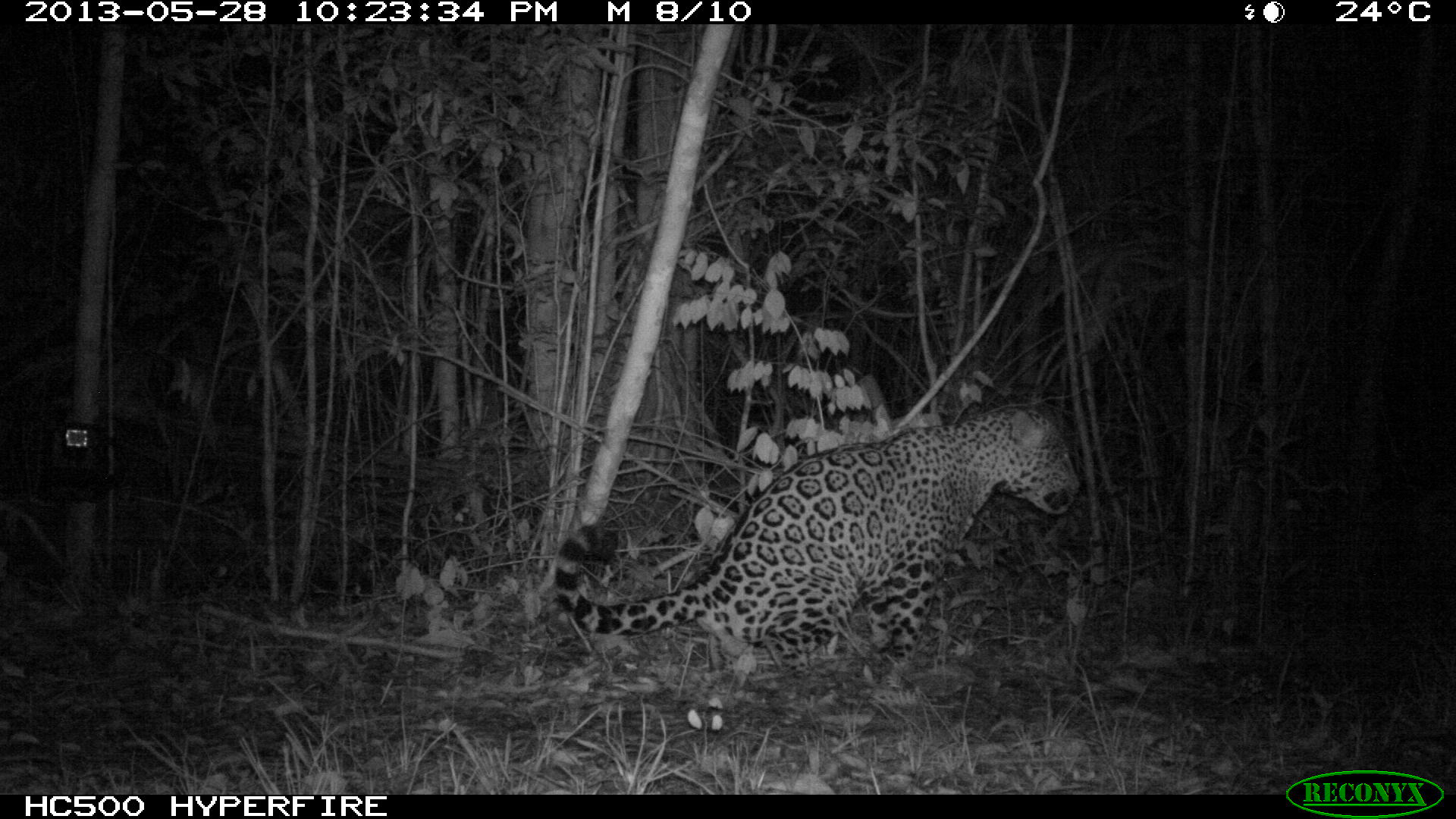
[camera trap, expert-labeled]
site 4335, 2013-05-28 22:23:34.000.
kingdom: Animalia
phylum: Chordata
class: Mammalia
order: Carnivora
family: Felidae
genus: Panthera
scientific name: Panthera onca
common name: jaguar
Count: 1.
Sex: male.